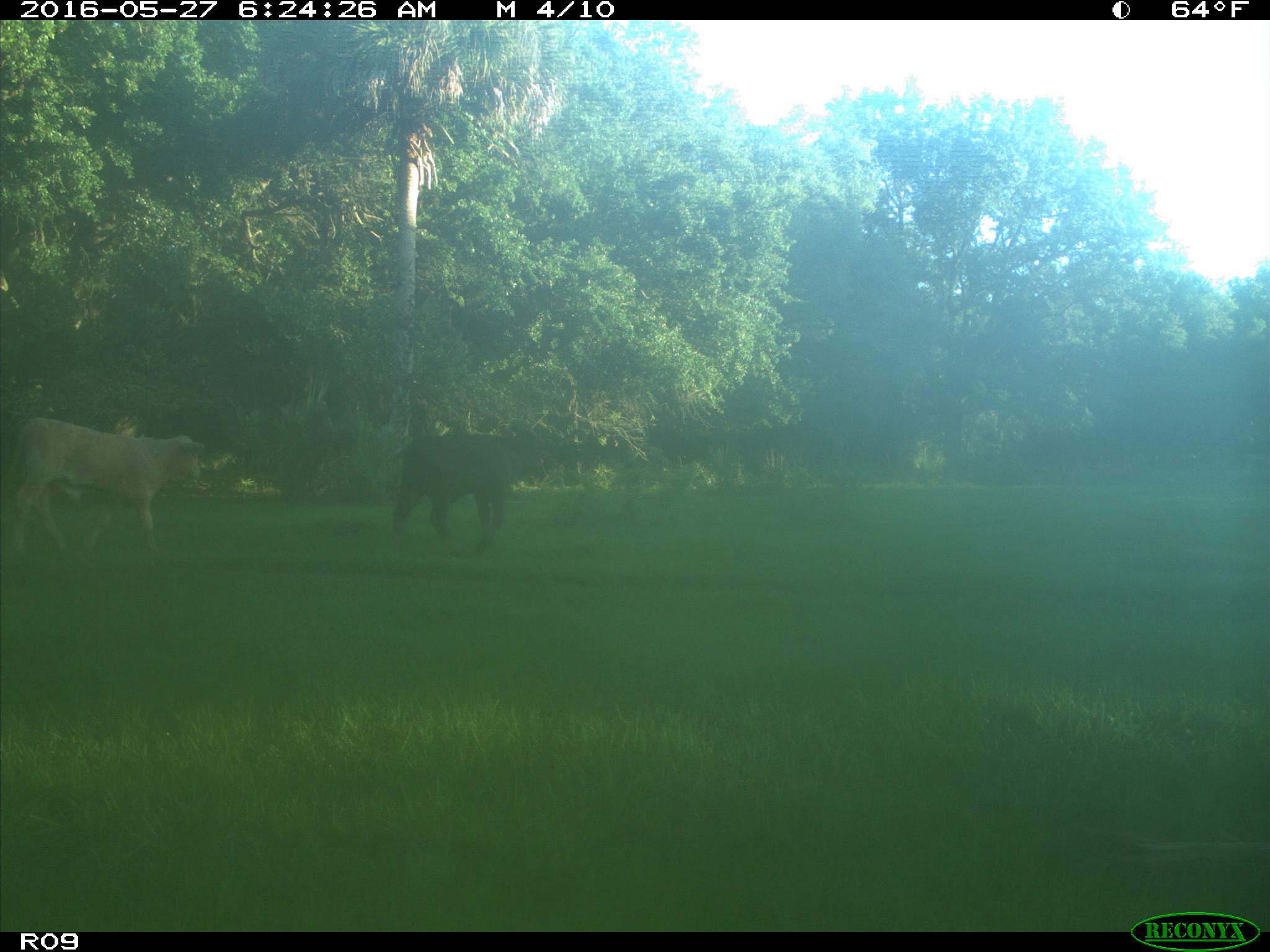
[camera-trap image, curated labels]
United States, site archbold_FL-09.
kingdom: Animalia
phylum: Chordata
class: Mammalia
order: Artiodactyla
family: Bovidae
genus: Bos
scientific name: Bos taurus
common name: domestic cow